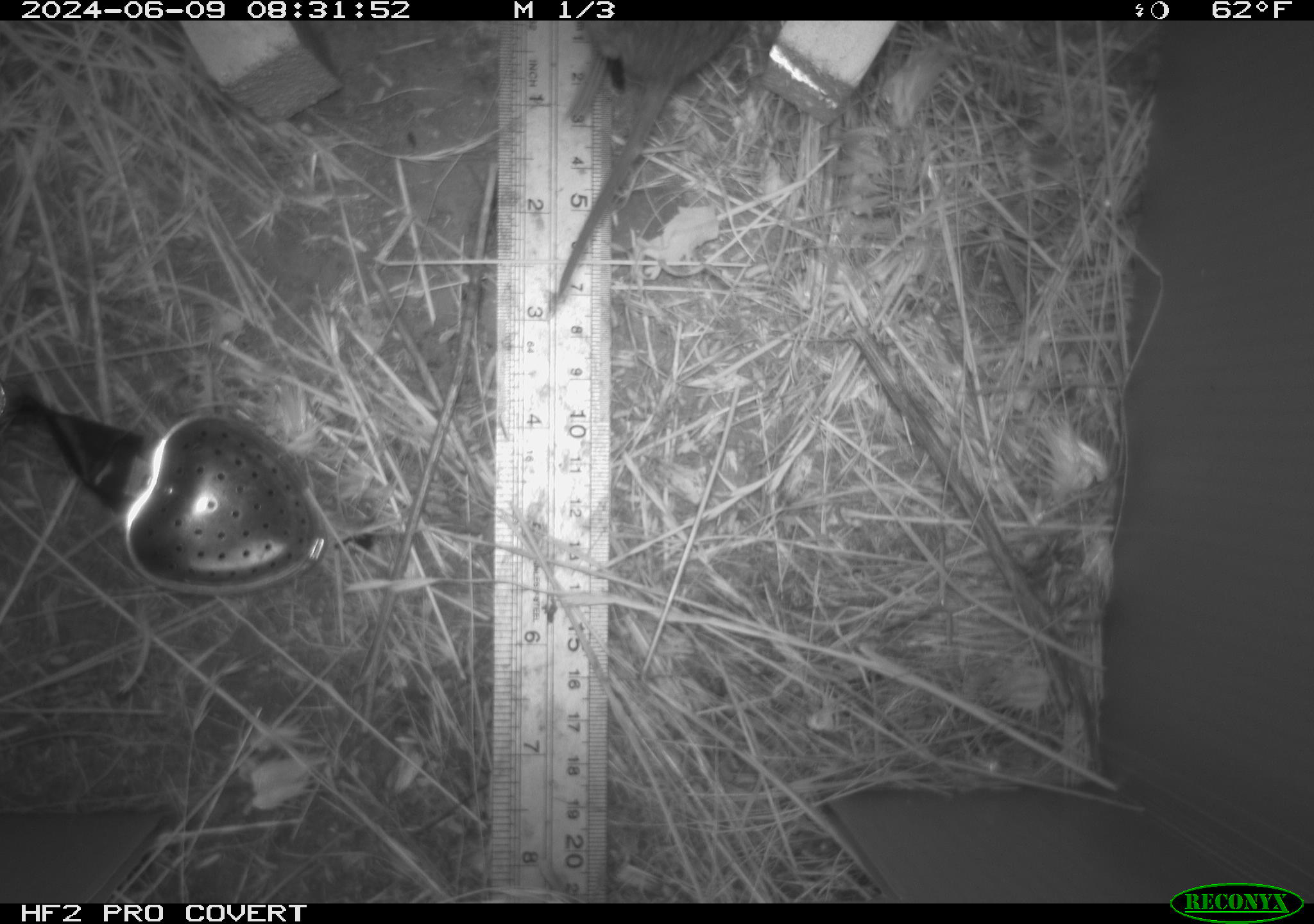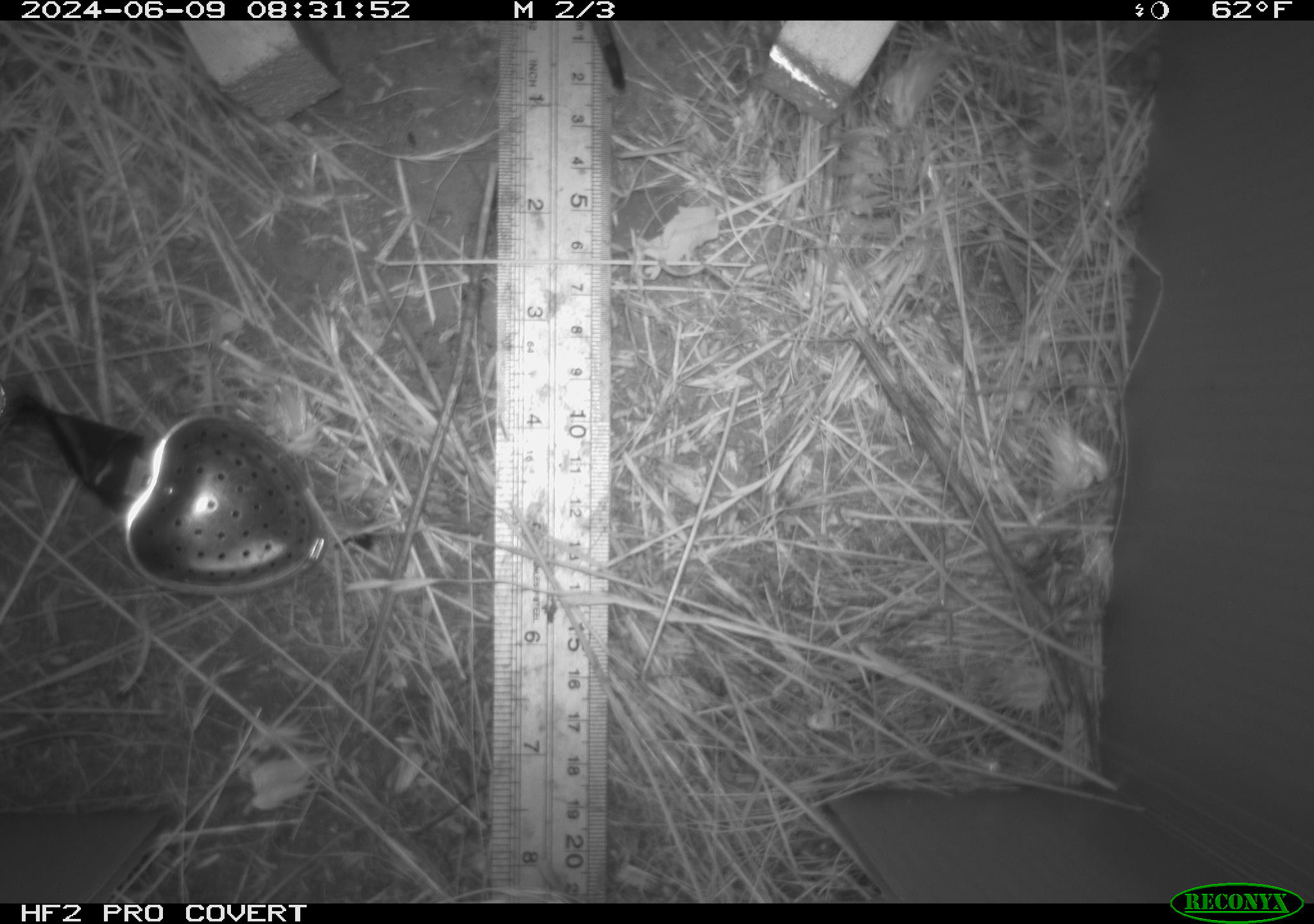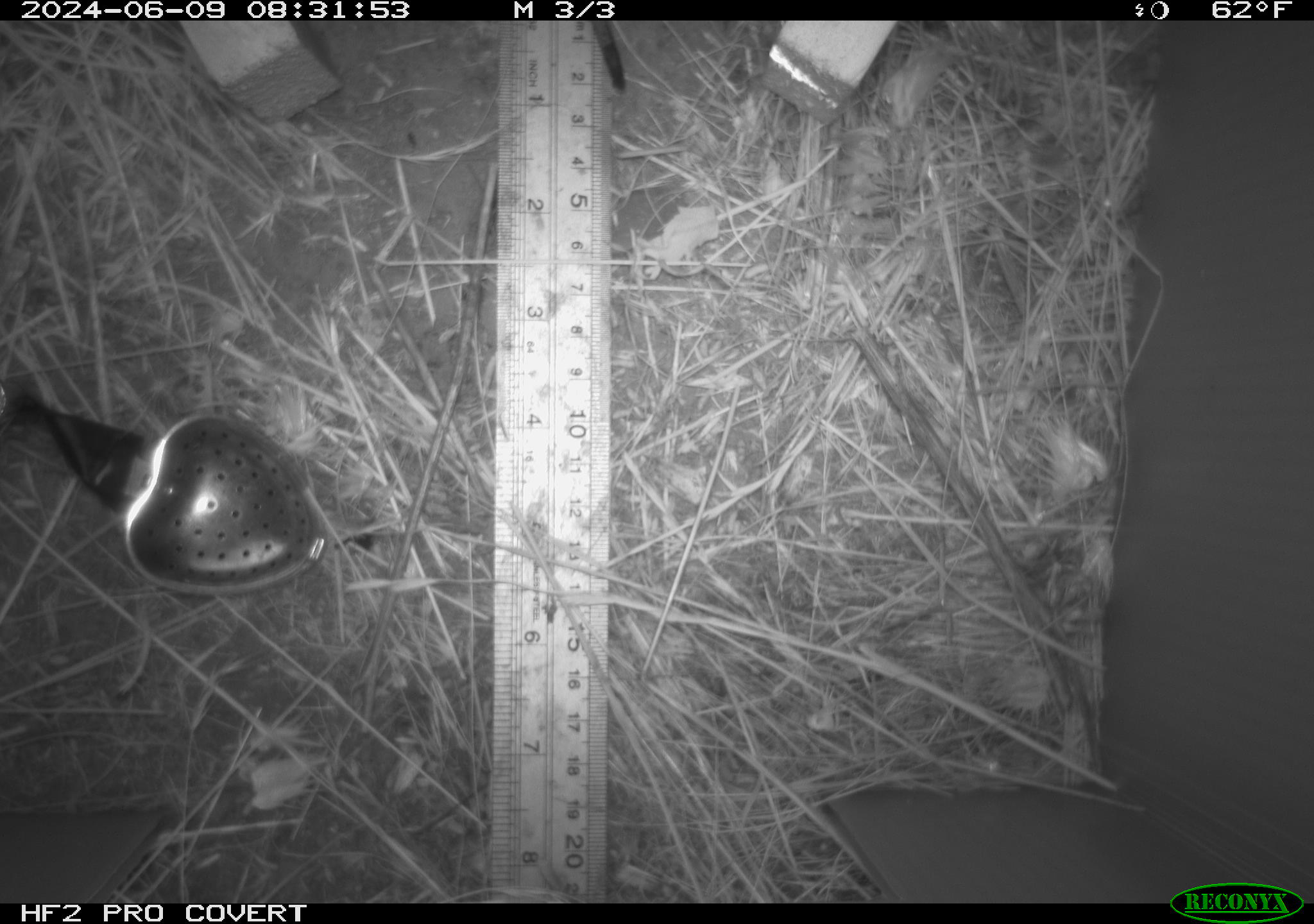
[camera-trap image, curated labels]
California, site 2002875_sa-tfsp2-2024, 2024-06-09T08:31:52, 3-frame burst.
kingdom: Animalia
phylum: Chordata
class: Mammalia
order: Rodentia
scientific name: Rodentia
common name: rodent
Rodent (Rodentia).